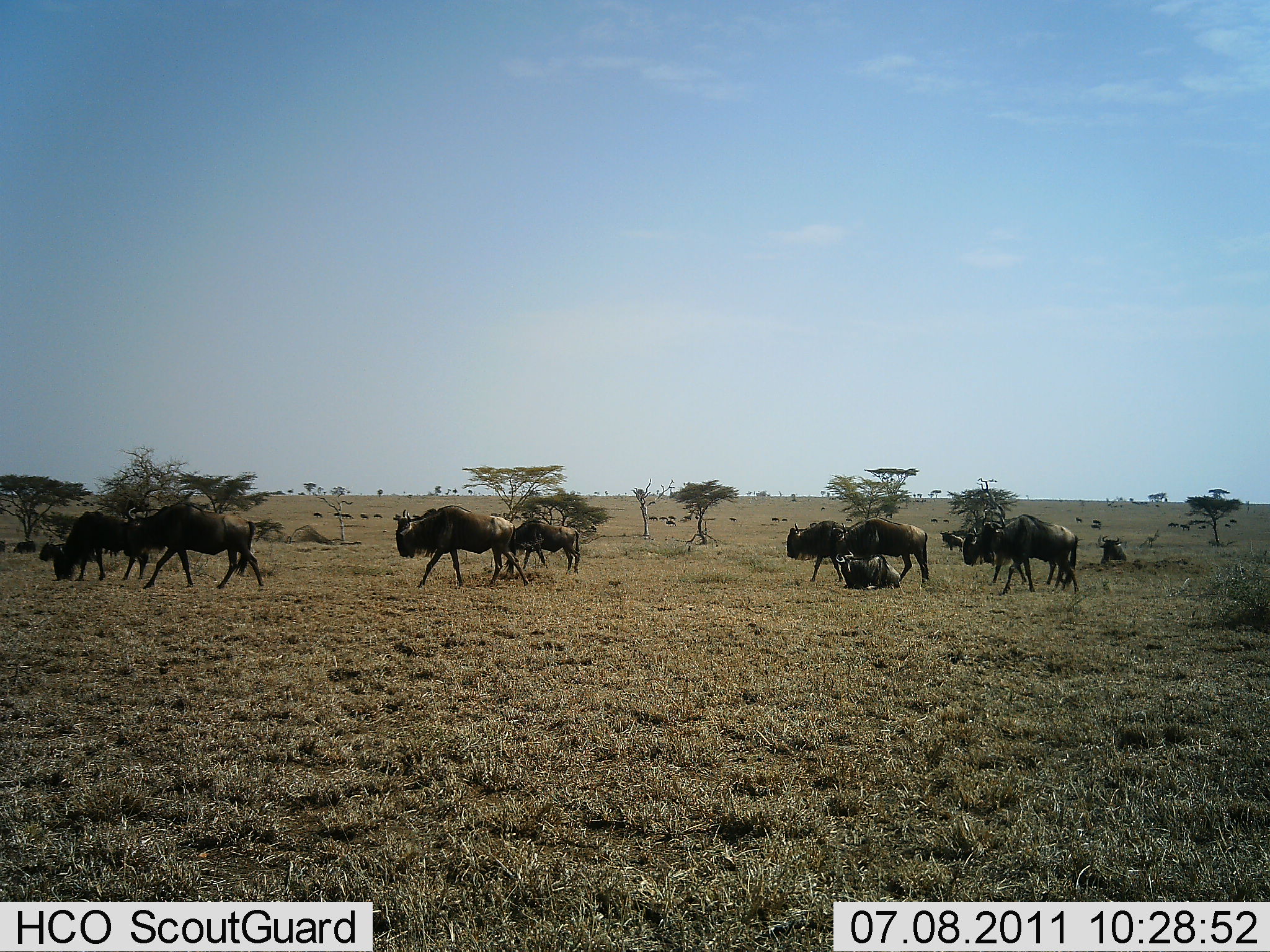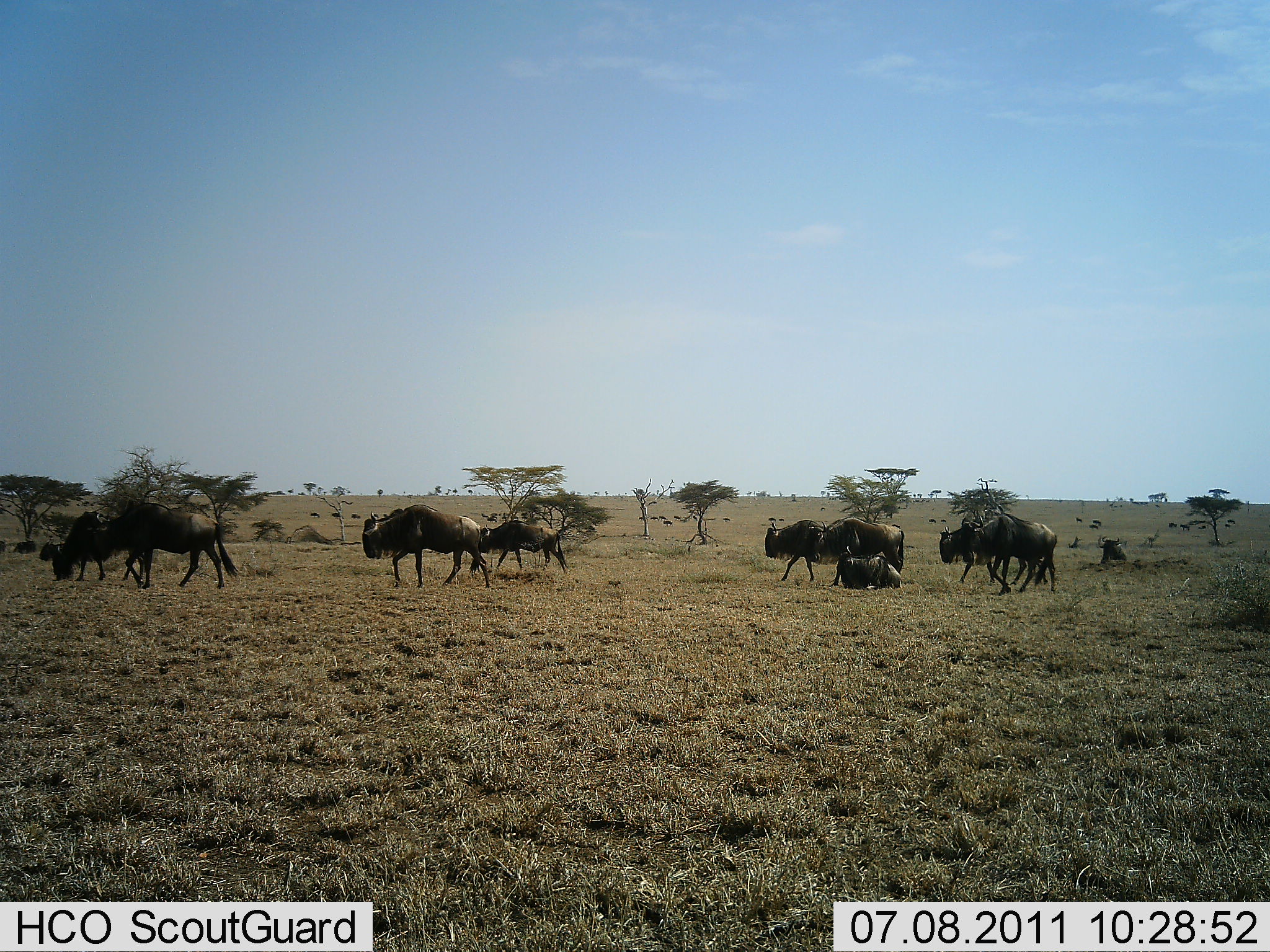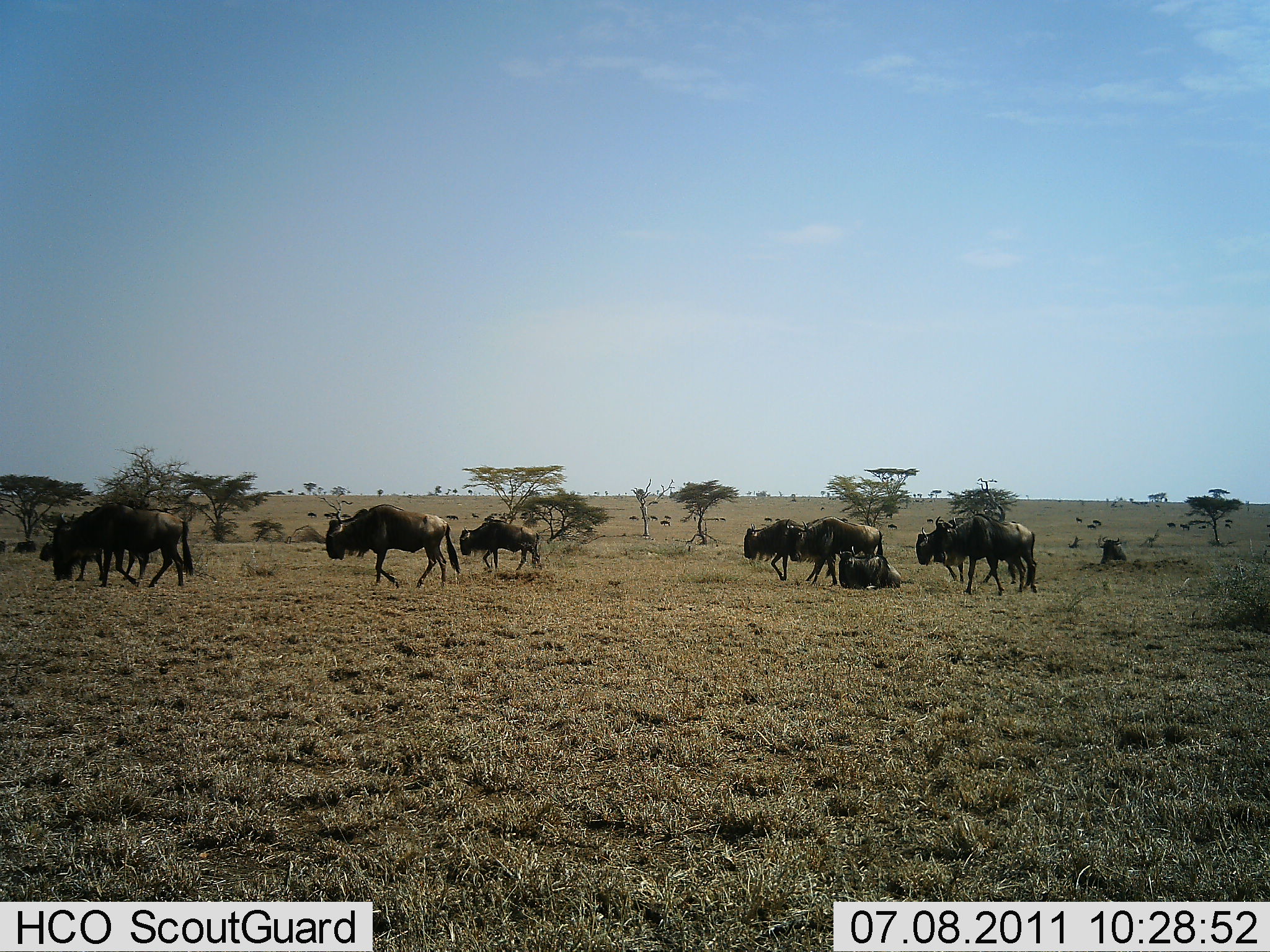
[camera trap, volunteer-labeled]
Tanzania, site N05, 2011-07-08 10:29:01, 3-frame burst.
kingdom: Animalia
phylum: Chordata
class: Mammalia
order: Artiodactyla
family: Bovidae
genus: Connochaetes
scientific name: Connochaetes taurinus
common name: blue wildebeest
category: wildebeest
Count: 11-50.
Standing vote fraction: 45%.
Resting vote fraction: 45%.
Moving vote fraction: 100%.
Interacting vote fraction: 0%.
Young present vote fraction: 0%.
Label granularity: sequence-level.